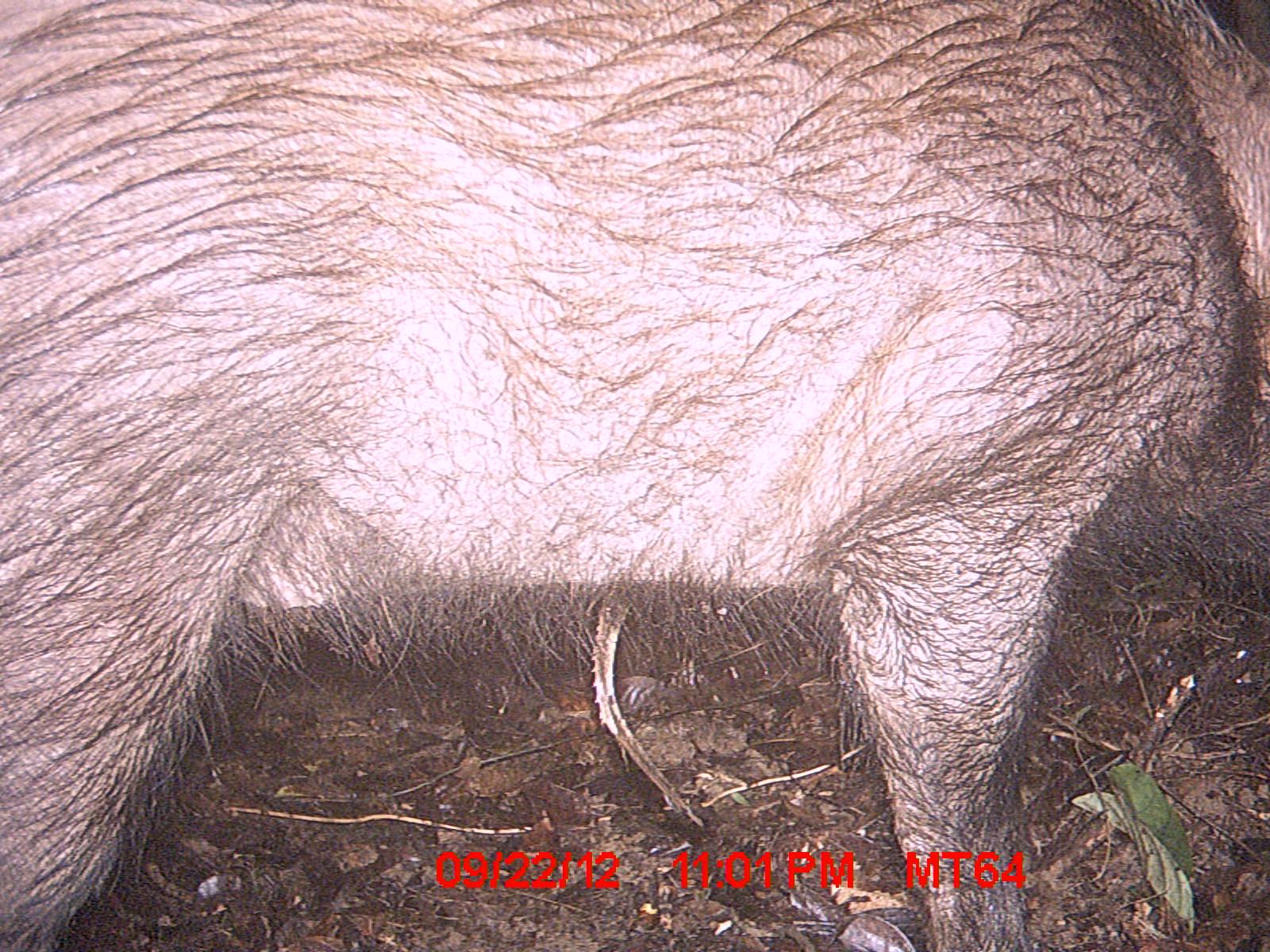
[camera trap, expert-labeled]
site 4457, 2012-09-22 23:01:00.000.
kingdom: Animalia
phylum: Chordata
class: Mammalia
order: Artiodactyla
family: Suidae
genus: Potamochoerus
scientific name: Potamochoerus larvatus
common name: bushpig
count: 1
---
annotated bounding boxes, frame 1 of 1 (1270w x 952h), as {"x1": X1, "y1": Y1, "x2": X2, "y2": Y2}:
potamochoerus larvatus: {"x1": 0, "y1": 0, "x2": 1270, "y2": 952}; {"x1": 2, "y1": 1, "x2": 1264, "y2": 949}